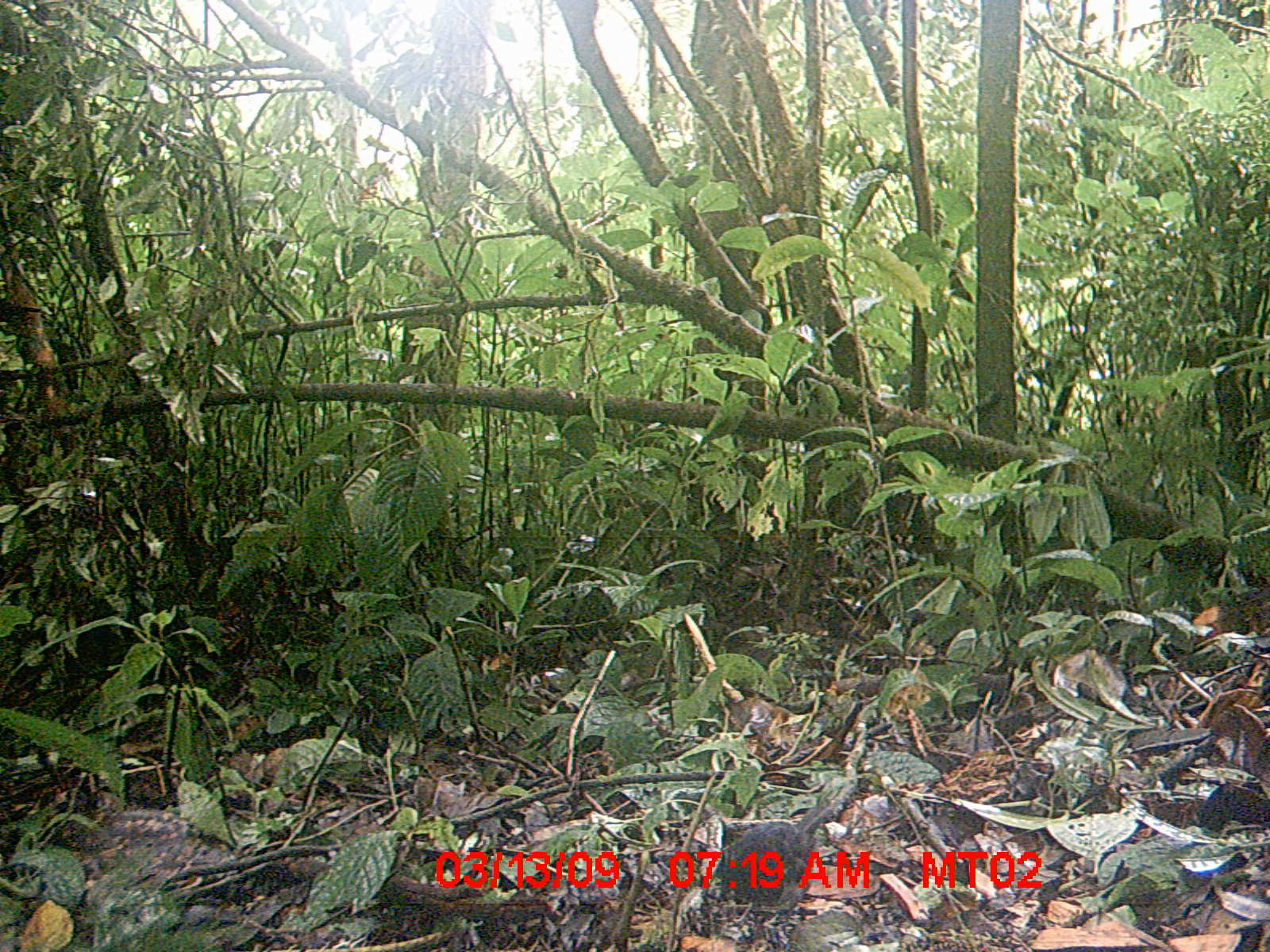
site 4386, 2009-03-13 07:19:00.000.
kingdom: Animalia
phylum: Chordata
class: Aves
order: Passeriformes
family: Muscicapidae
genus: Copsychus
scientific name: Copsychus albospecularis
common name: madagascar magpie-robin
Copsychus albospecularis (madagascar magpie-robin), count 1.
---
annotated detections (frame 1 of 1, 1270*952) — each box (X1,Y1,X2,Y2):
copsychus albospecularis: (703,801,832,925)